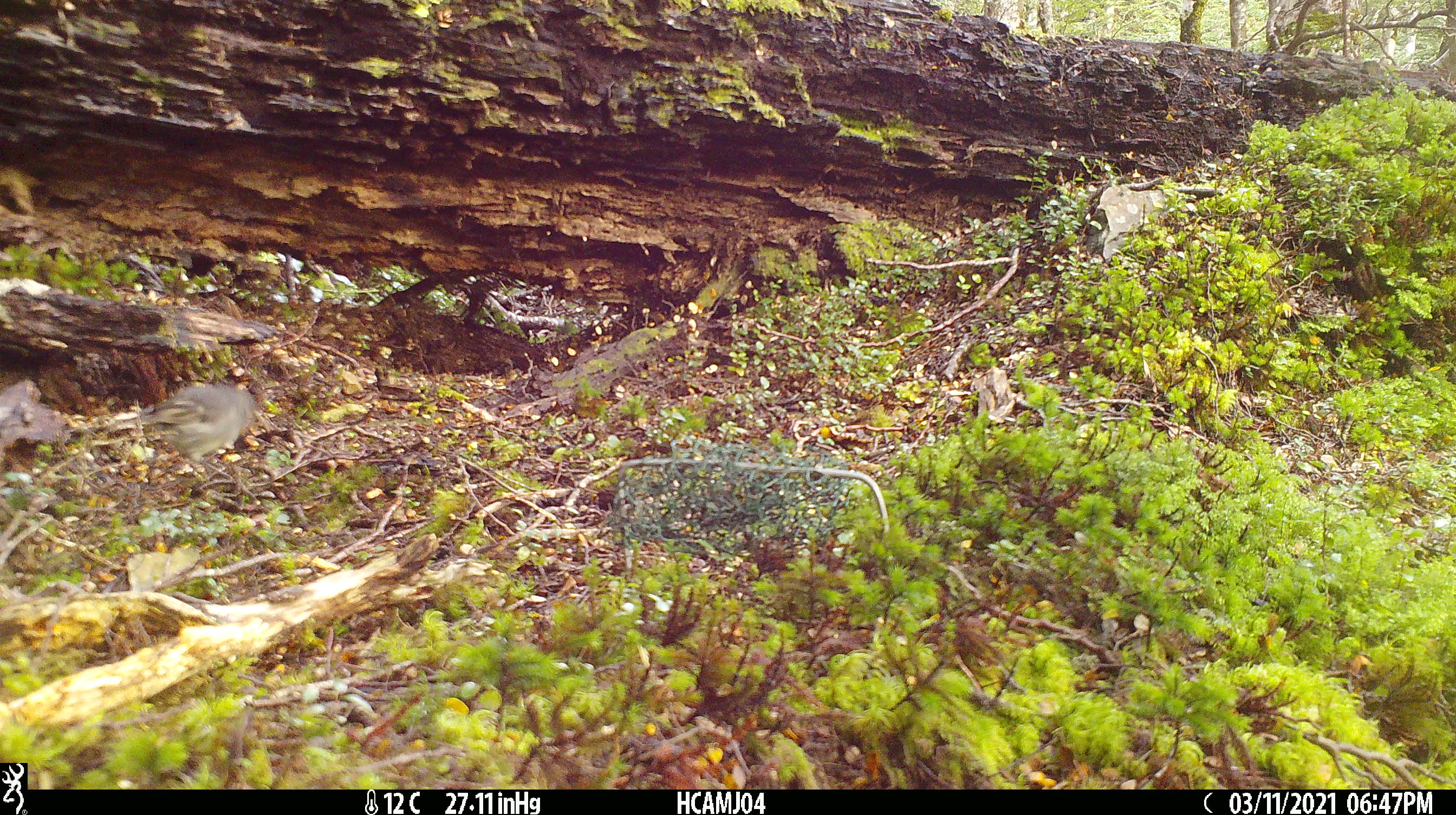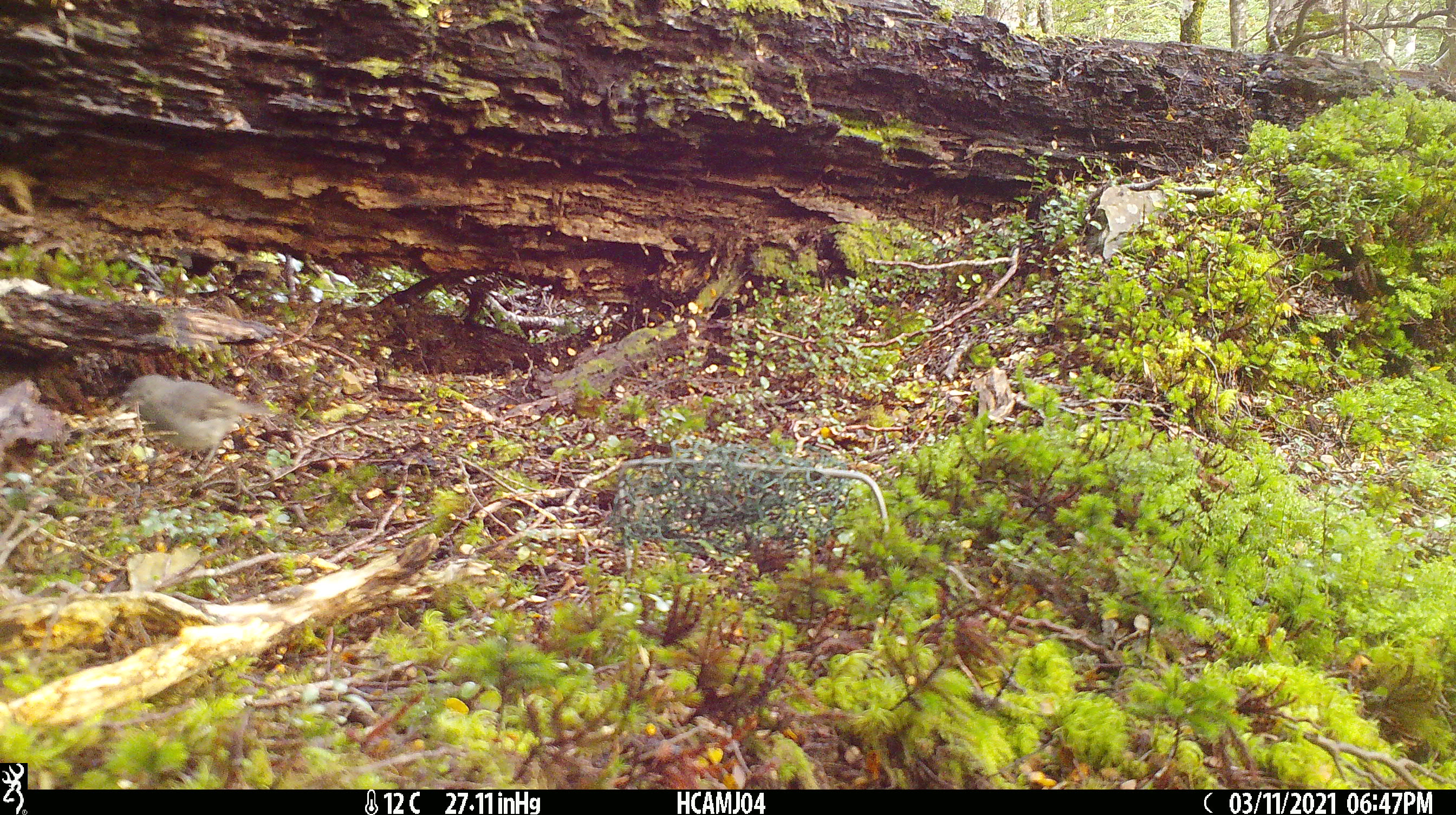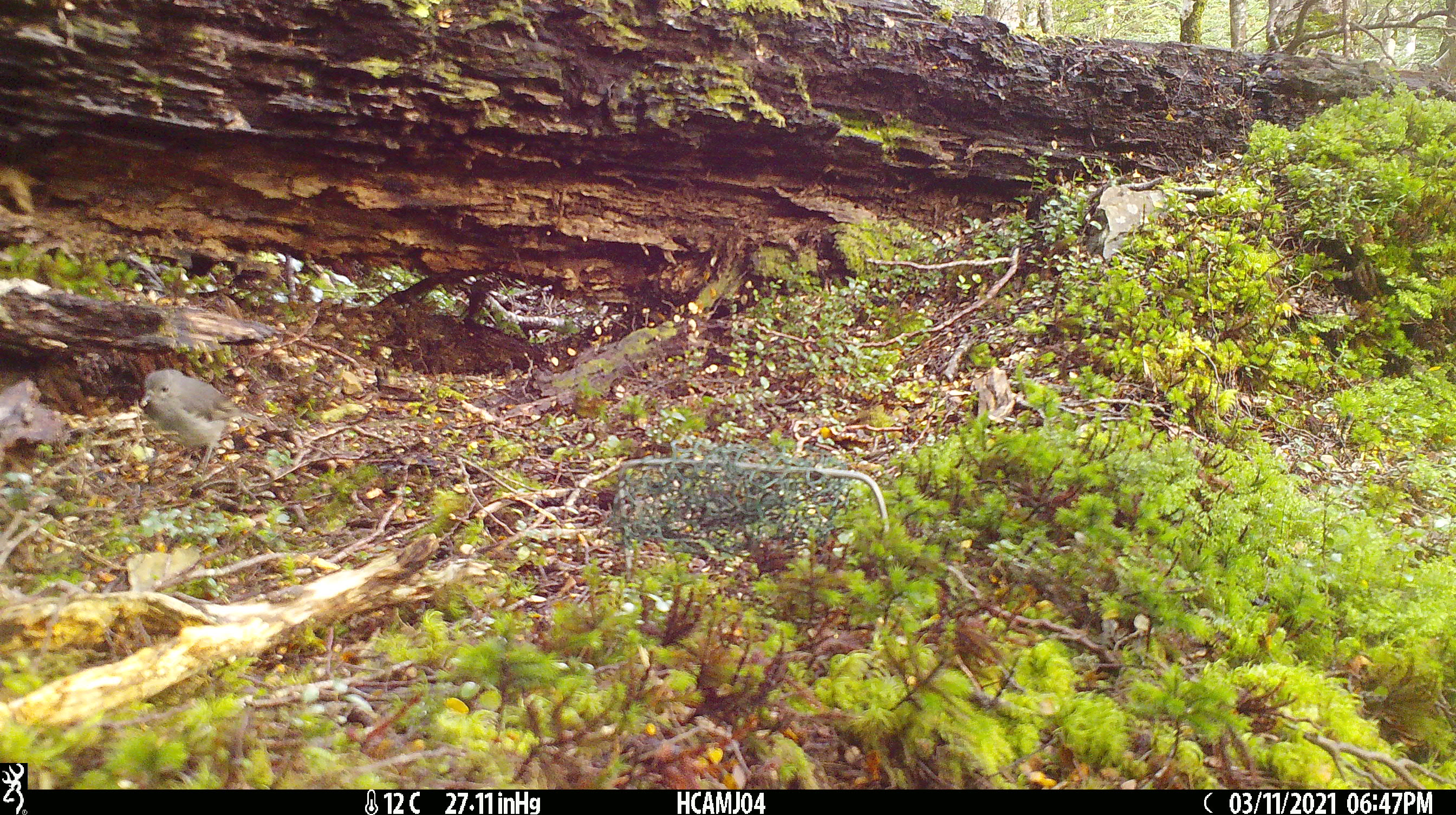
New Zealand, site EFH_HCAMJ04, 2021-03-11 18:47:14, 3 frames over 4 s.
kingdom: Animalia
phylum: Chordata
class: Aves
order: Passeriformes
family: Petroicidae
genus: Petroica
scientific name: Petroica australis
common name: new zealand robin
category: robin